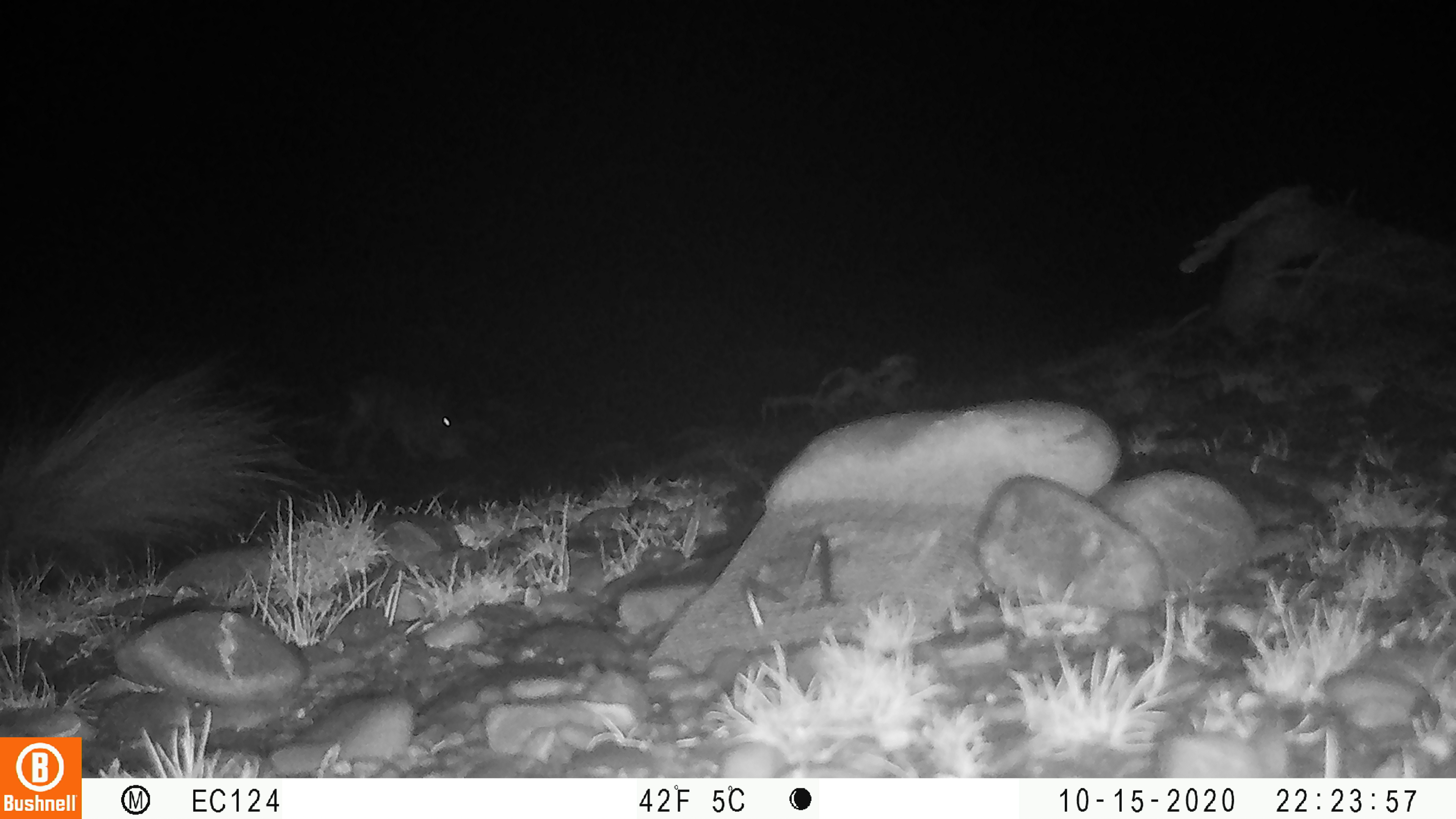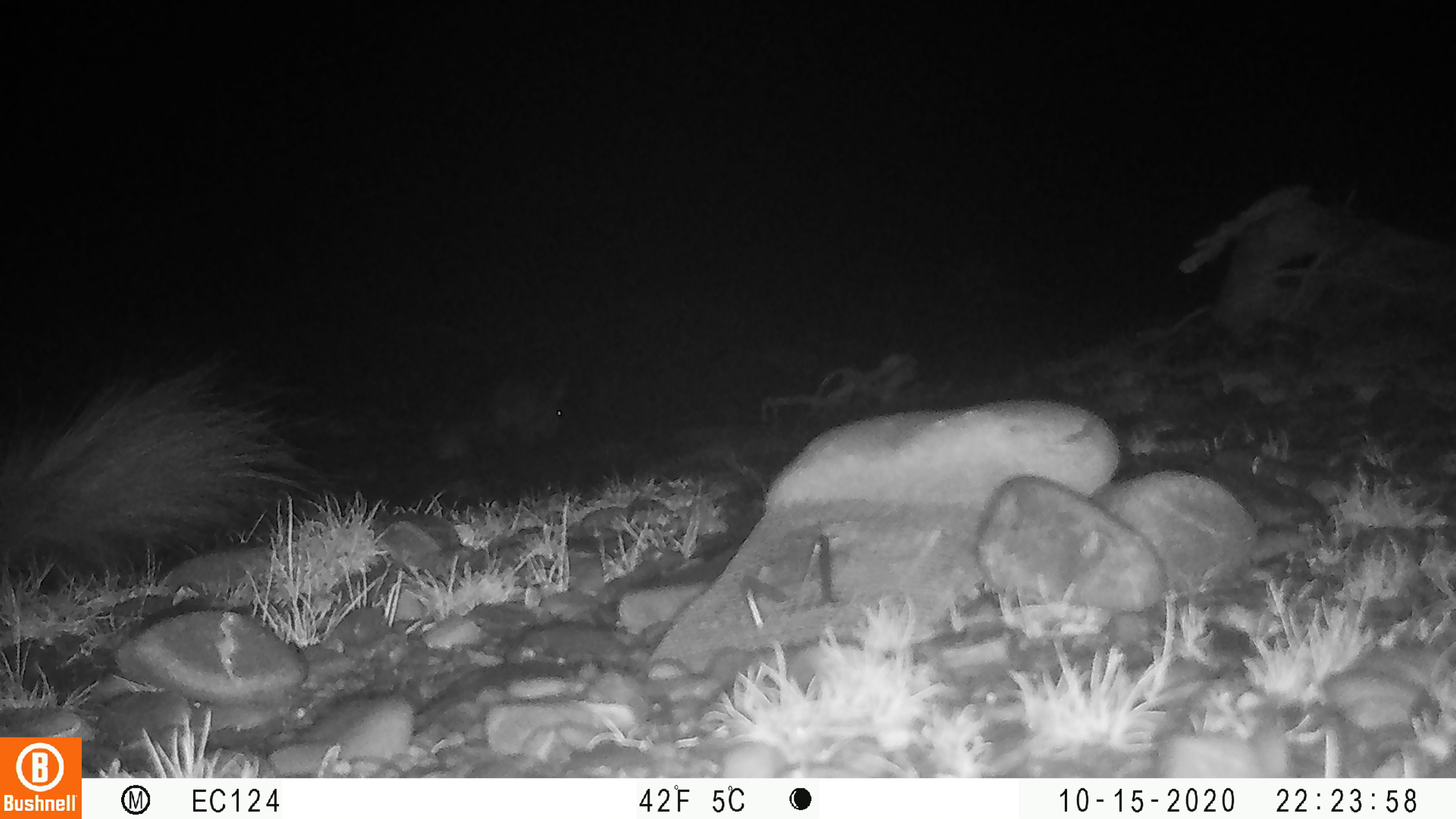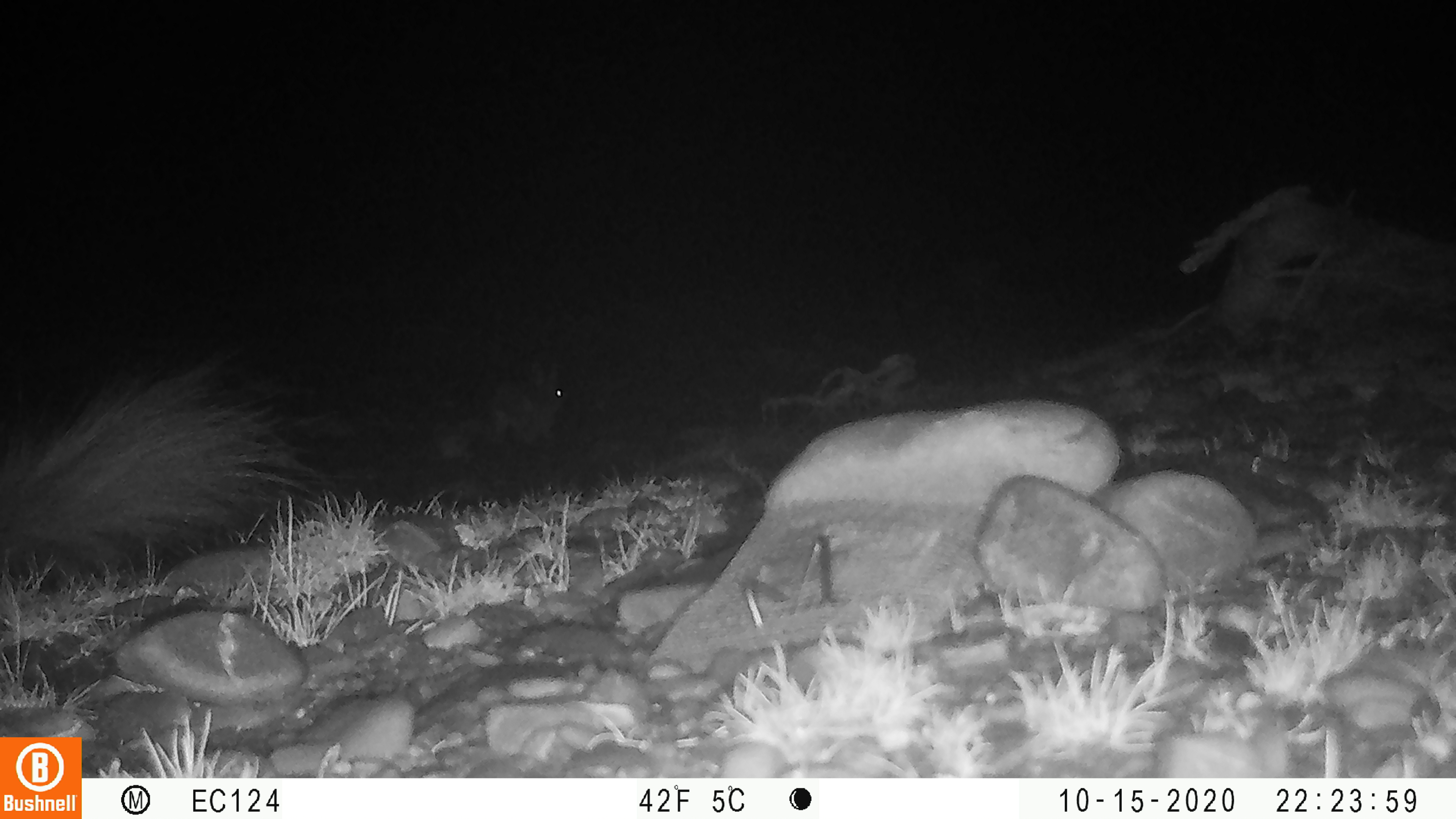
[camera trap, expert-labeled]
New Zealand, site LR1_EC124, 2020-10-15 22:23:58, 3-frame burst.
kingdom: Animalia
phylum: Chordata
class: Mammalia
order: Lagomorpha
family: Leporidae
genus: Oryctolagus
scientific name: Oryctolagus cuniculus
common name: european rabbit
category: rabbit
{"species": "rabbit (european rabbit) (Oryctolagus cuniculus)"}